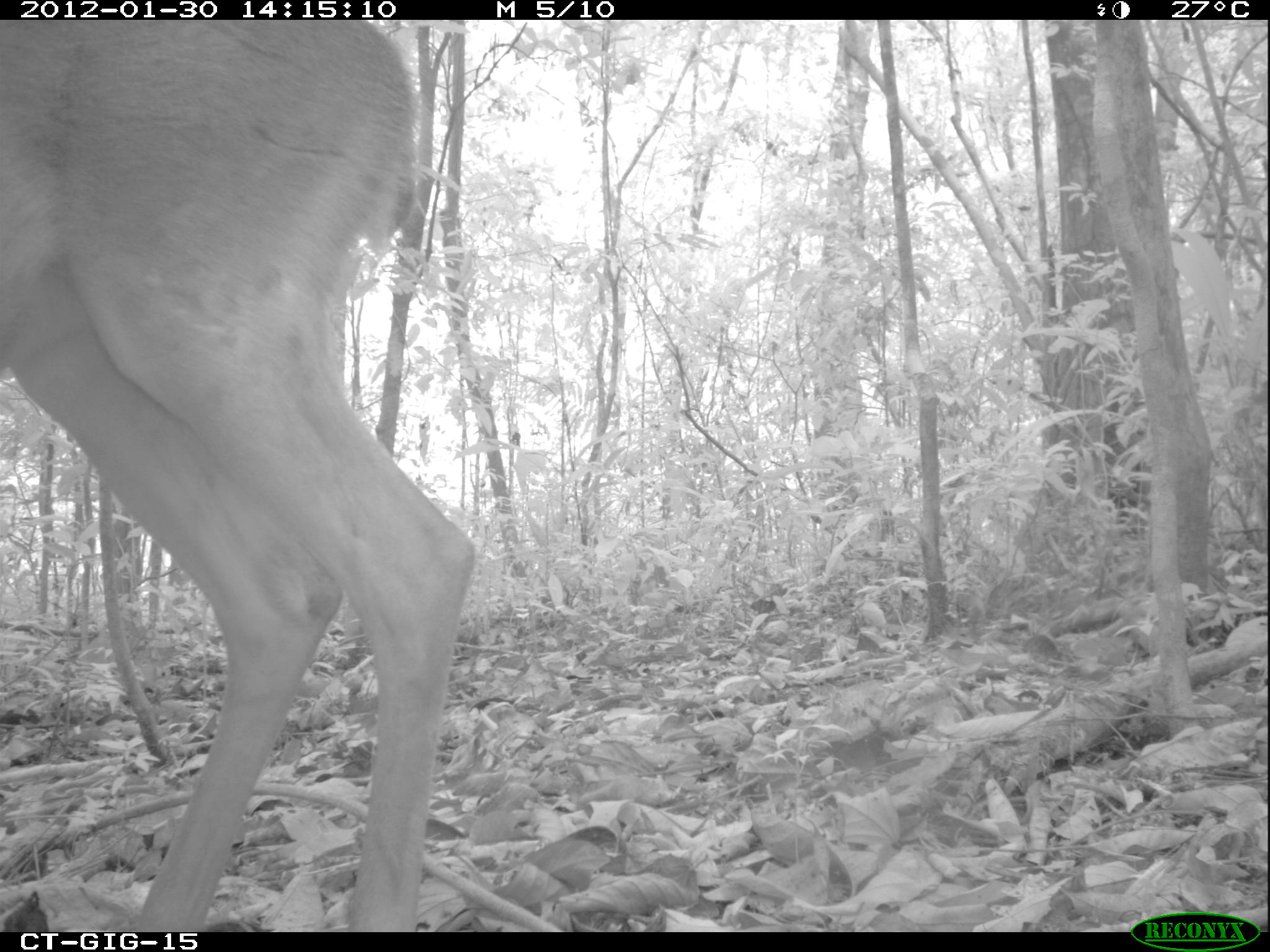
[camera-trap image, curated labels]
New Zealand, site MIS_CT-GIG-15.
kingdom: Animalia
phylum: Chordata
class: Mammalia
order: Artiodactyla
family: Cervidae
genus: Odocoileus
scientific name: Odocoileus virginianus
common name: white-tailed deer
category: white tailed deer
White tailed deer (white-tailed deer) (Odocoileus virginianus).